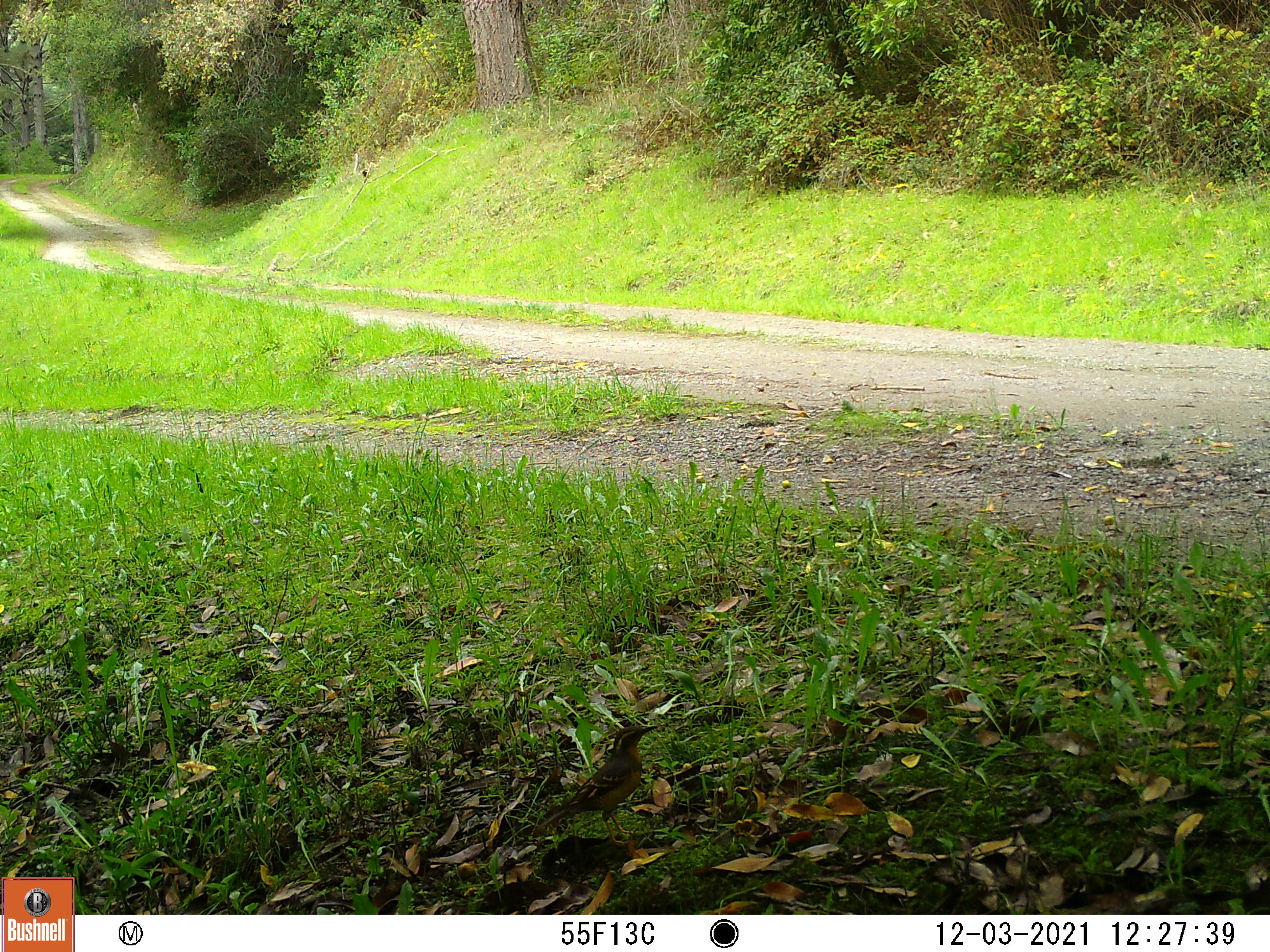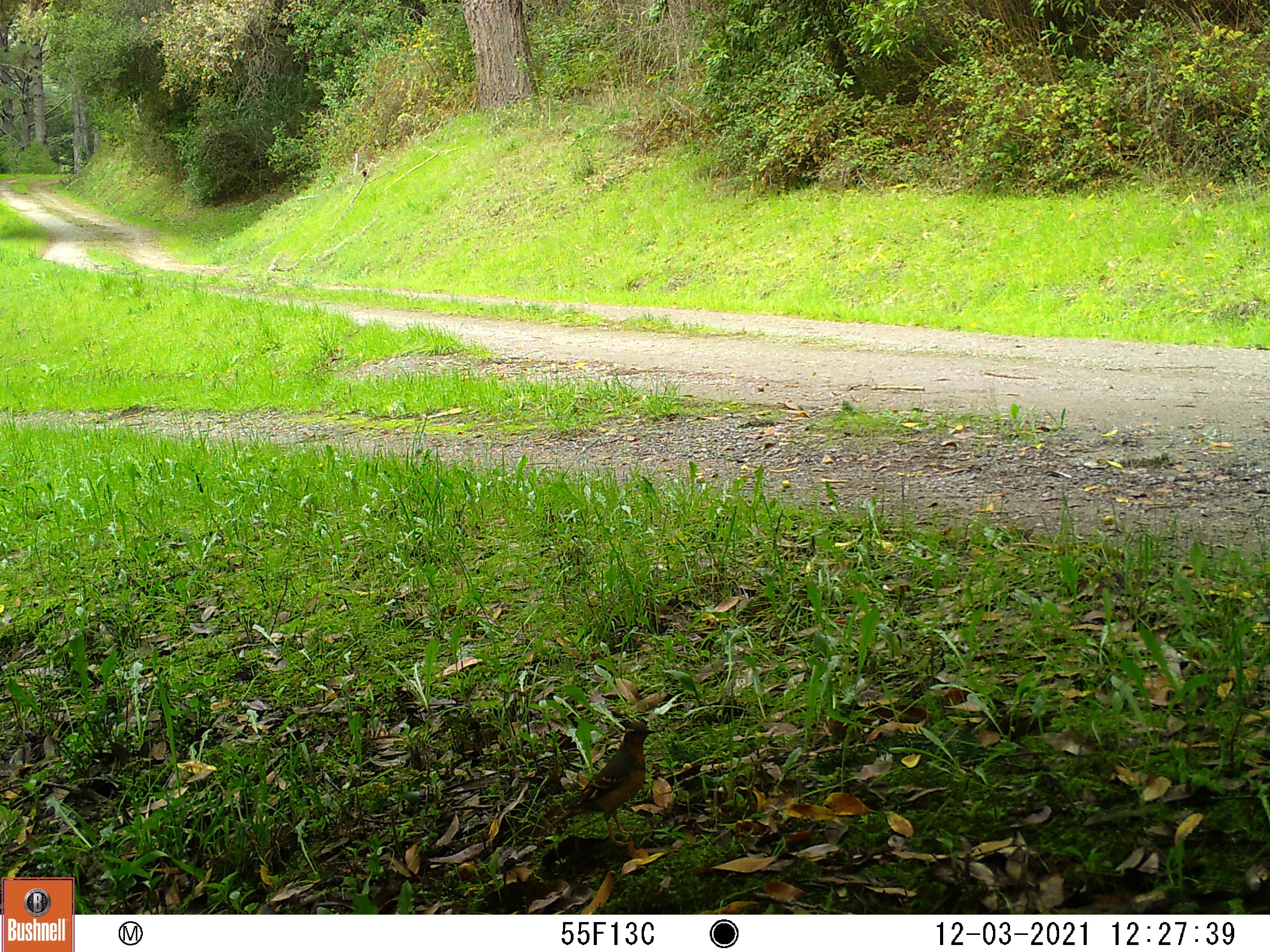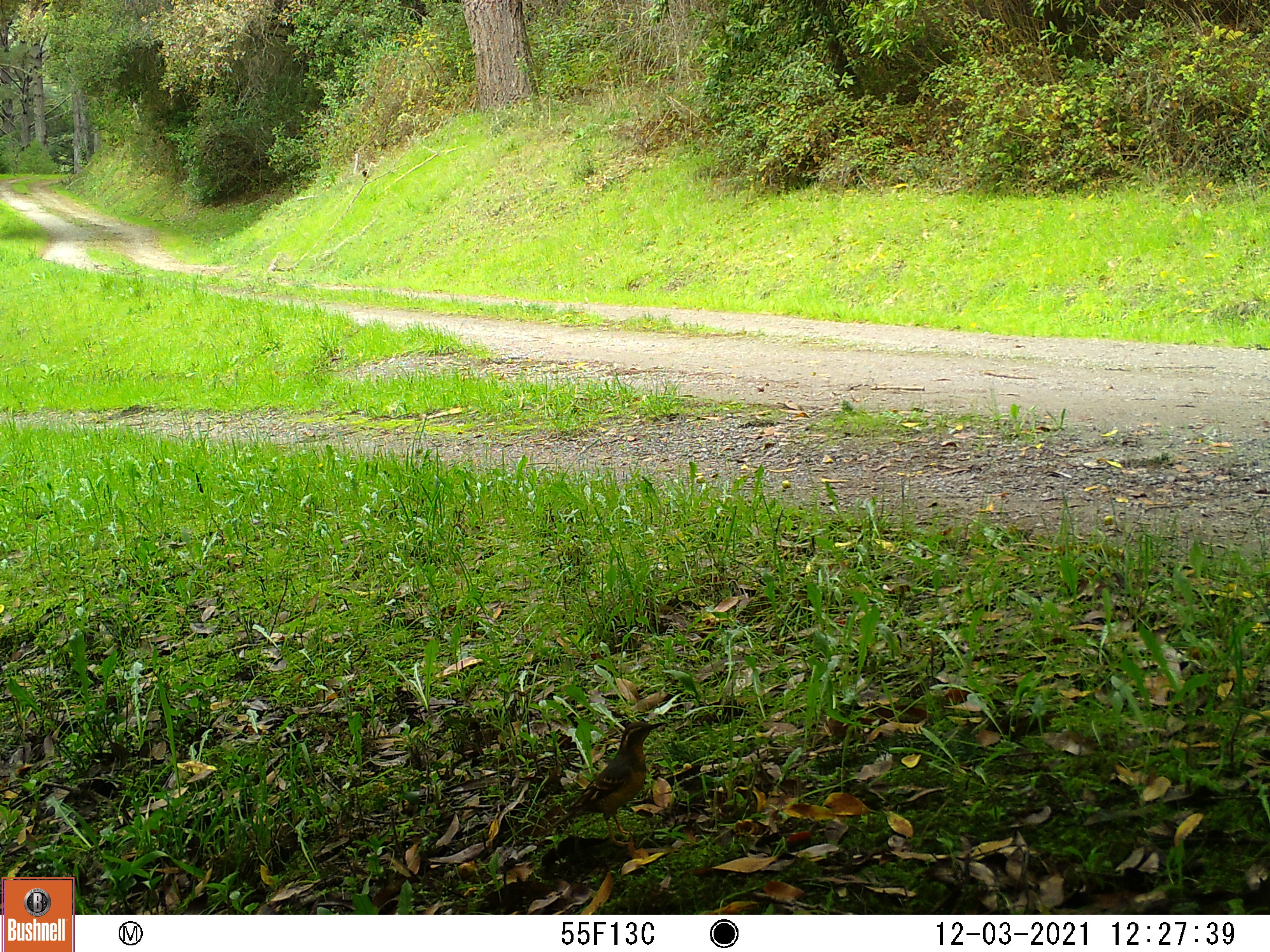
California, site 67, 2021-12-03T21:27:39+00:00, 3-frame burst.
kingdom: Animalia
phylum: Chordata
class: Aves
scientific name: Aves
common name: bird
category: unknown bird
Unknown bird (bird) (Aves).